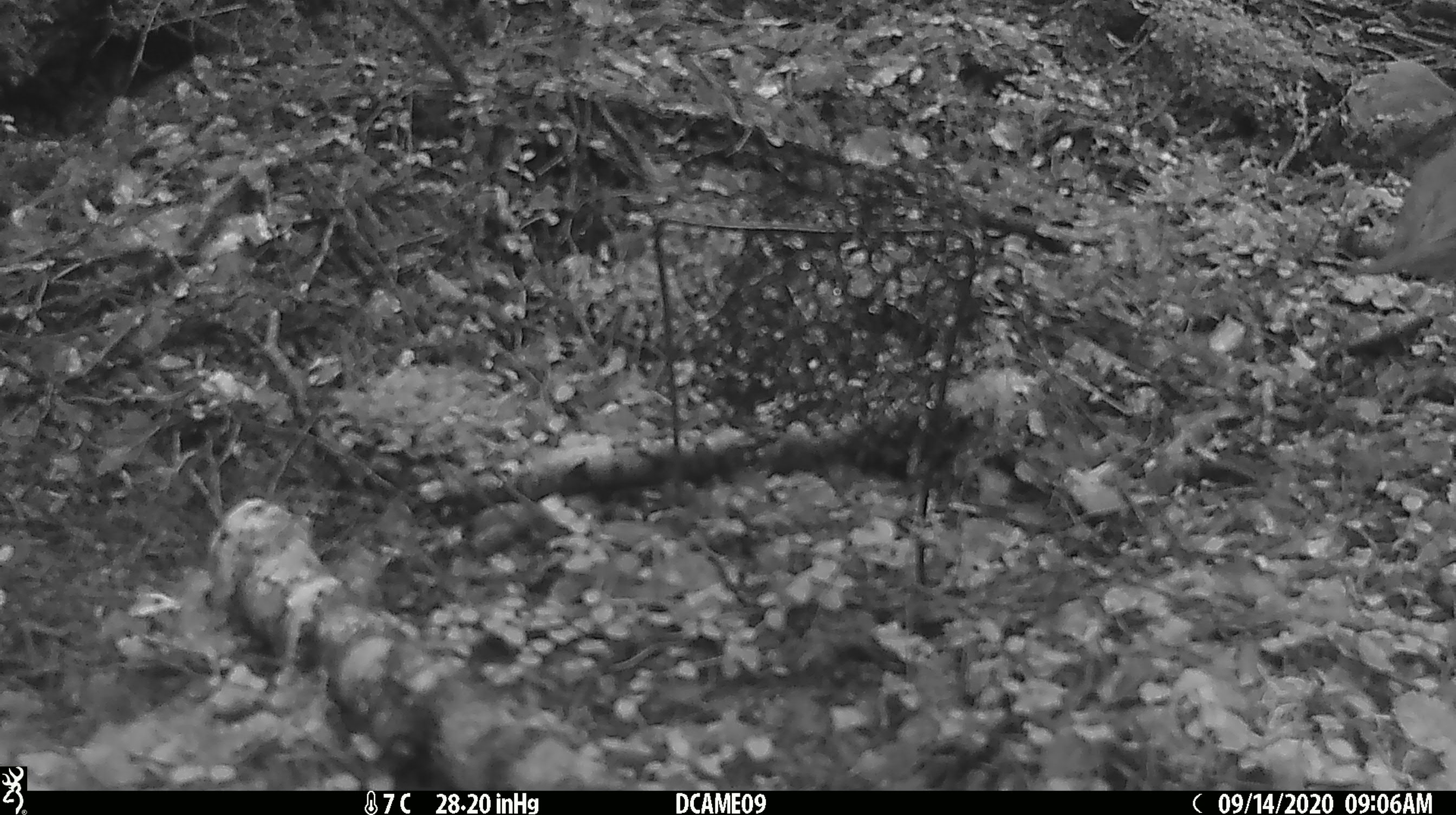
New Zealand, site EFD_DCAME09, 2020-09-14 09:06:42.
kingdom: Animalia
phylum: Chordata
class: Aves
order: Passeriformes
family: Turdidae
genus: Turdus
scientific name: Turdus philomelos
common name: song thrush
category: thrush